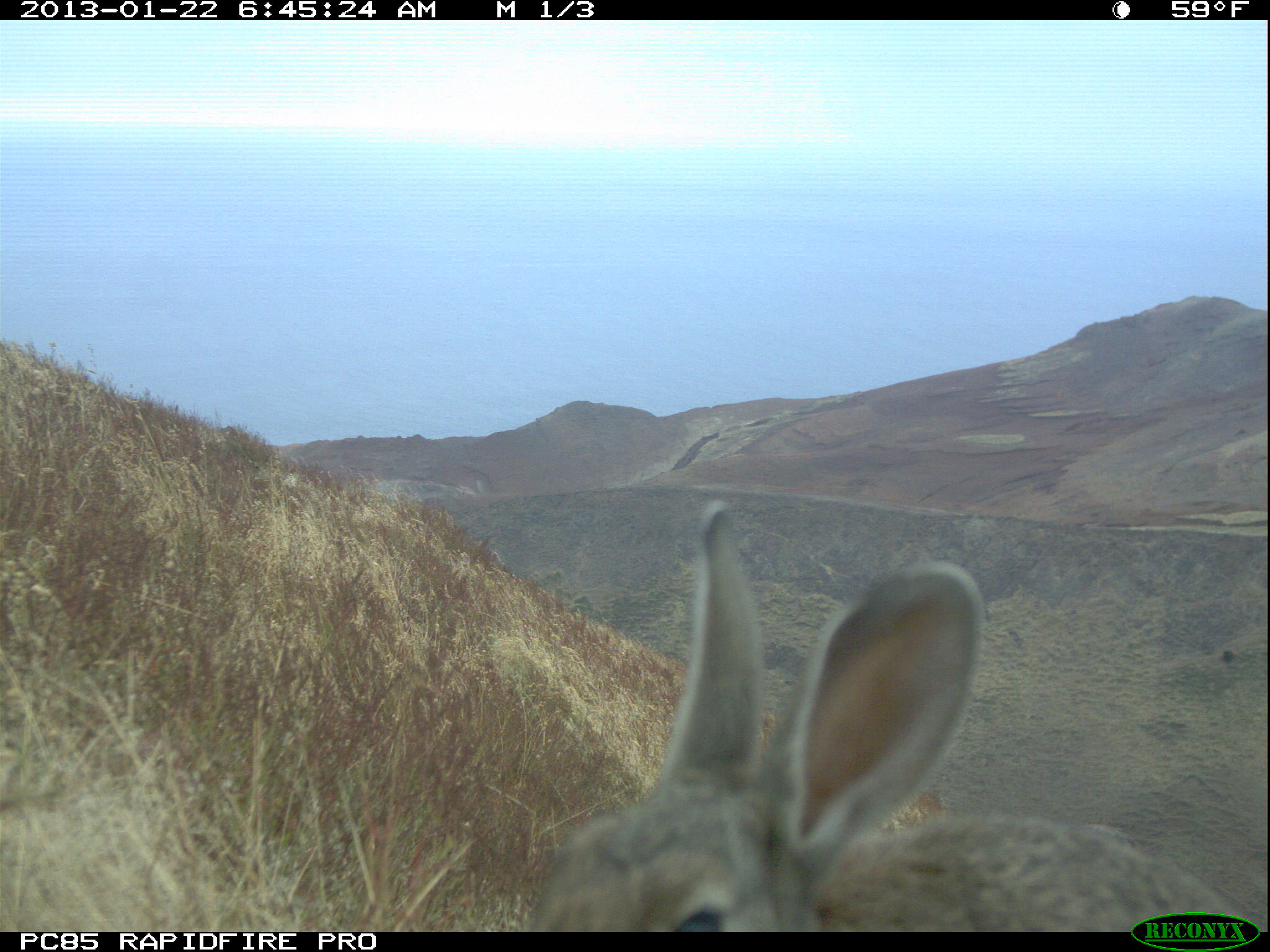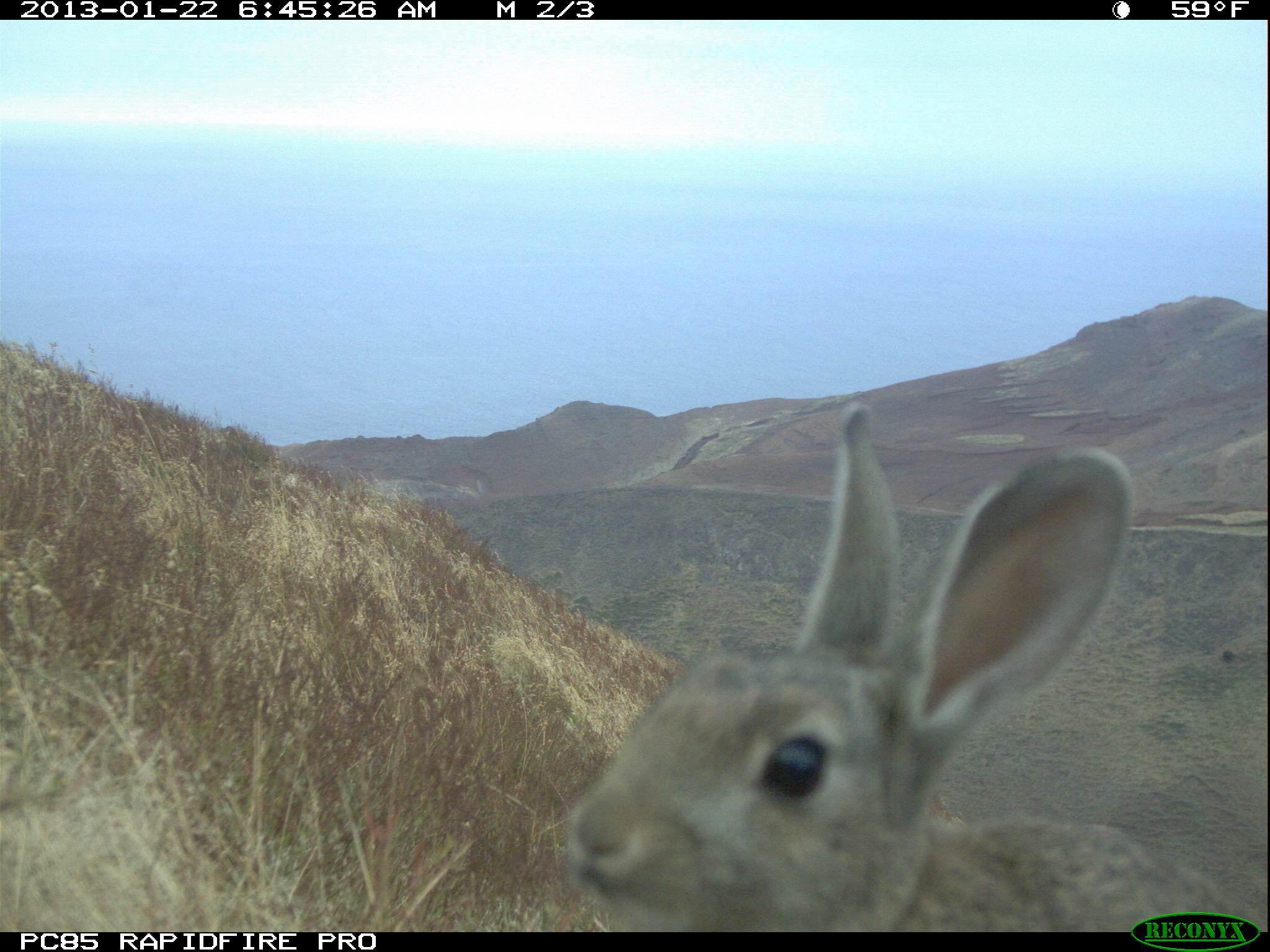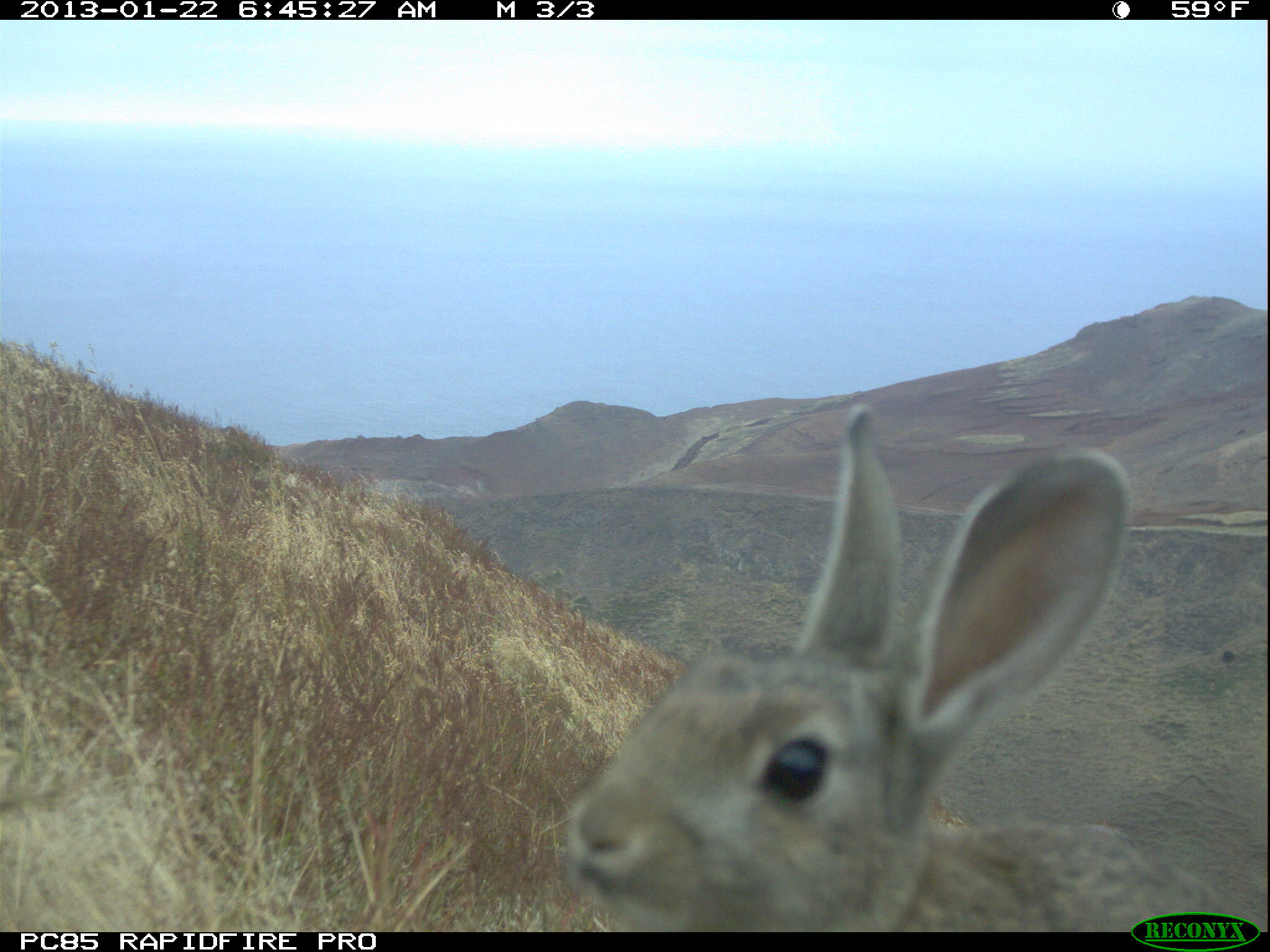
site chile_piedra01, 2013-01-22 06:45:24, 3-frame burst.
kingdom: Animalia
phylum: Chordata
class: Mammalia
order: Lagomorpha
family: Leporidae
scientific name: Leporidae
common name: rabbits and hares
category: rabbit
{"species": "rabbit (rabbits and hares) (Leporidae)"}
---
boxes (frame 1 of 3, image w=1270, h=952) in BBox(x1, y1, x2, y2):
rabbit: BBox(515, 504, 1258, 930)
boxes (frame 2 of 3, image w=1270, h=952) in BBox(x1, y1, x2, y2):
rabbit: BBox(561, 407, 1255, 926)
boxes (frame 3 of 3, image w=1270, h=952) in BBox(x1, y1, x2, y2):
rabbit: BBox(560, 408, 1253, 925)